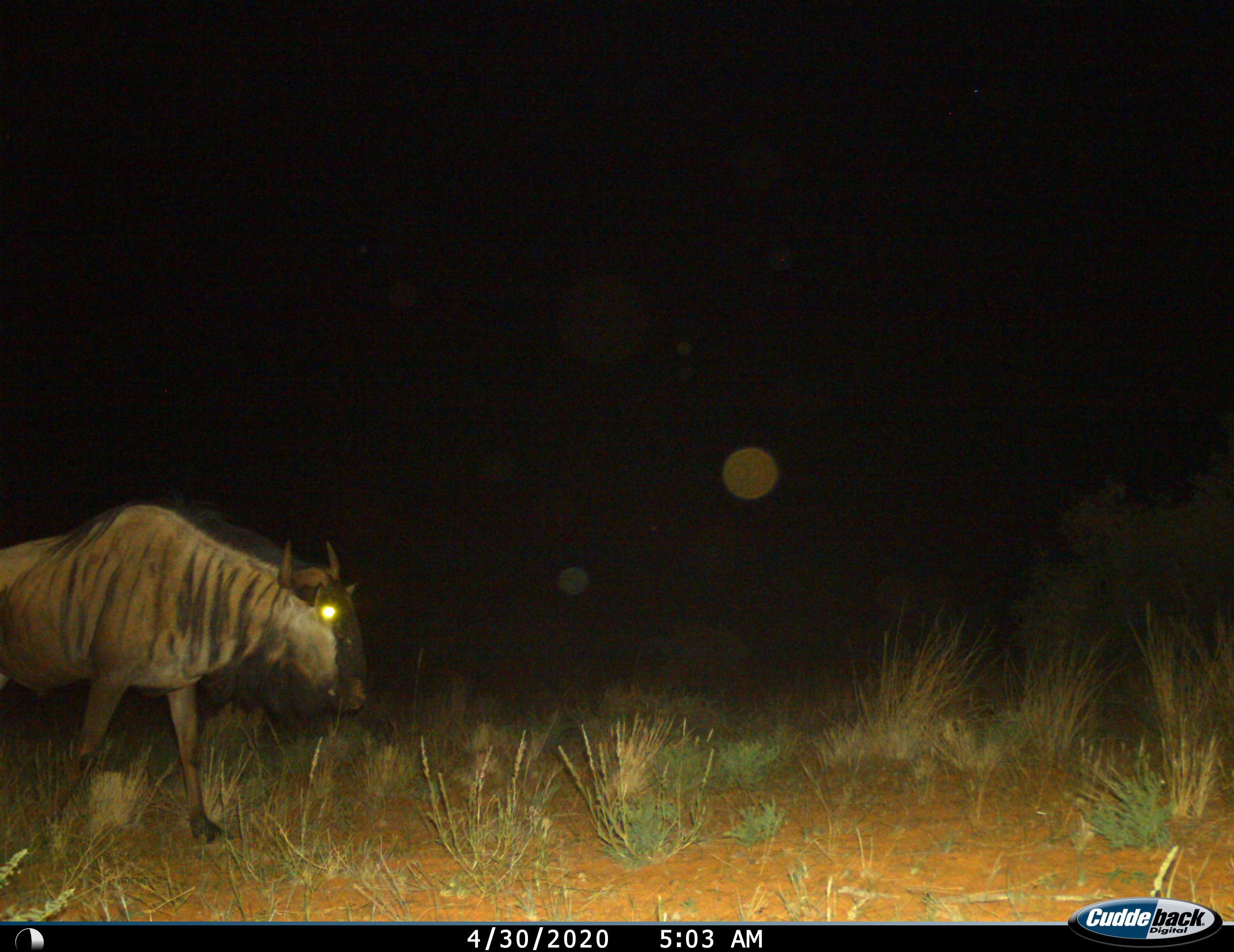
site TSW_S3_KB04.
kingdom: Animalia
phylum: Chordata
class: Mammalia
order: Artiodactyla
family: Bovidae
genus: Connochaetes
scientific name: Connochaetes taurinus taurinus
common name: blue wildebeest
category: wildebeestblue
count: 1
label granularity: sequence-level